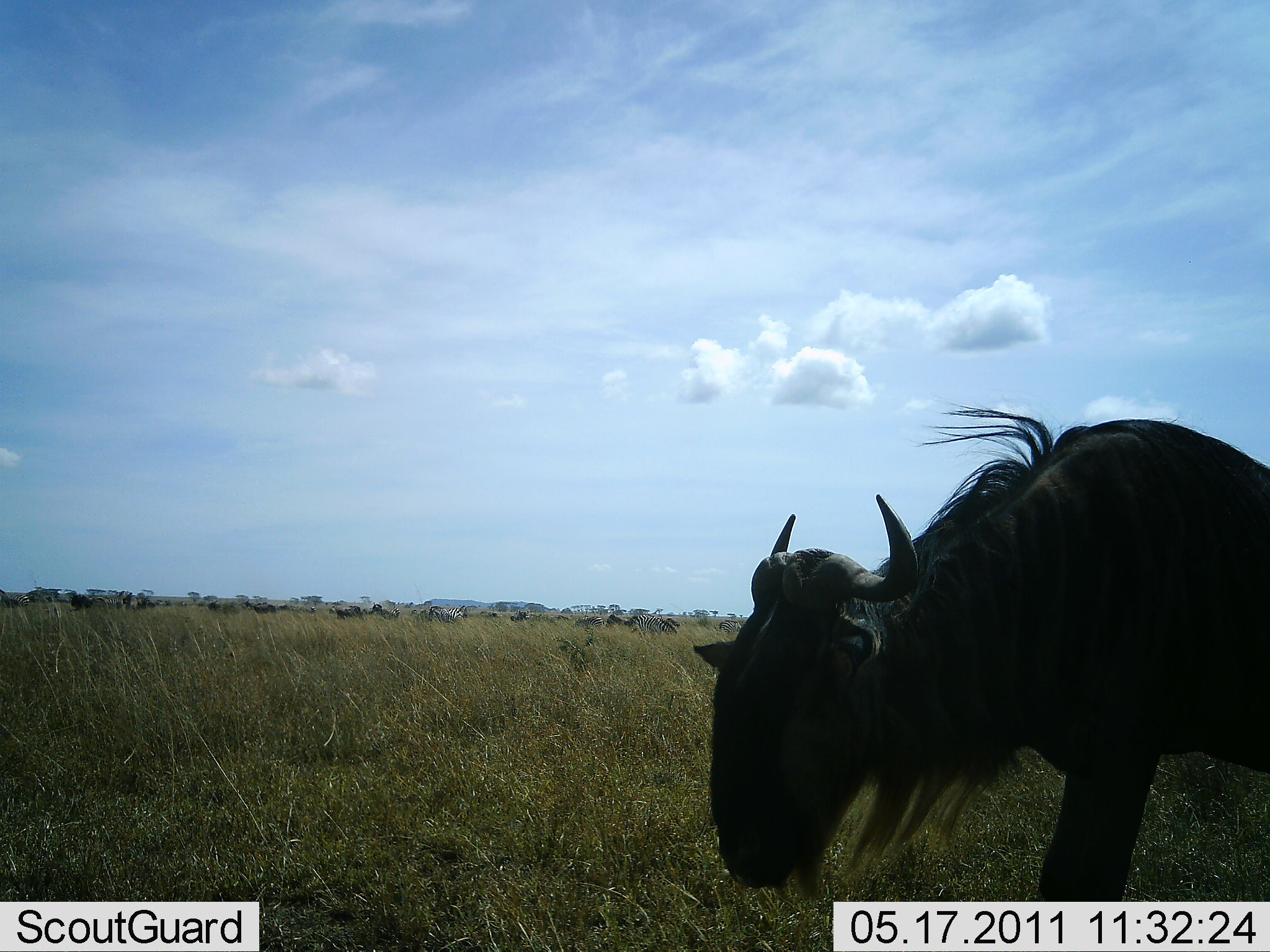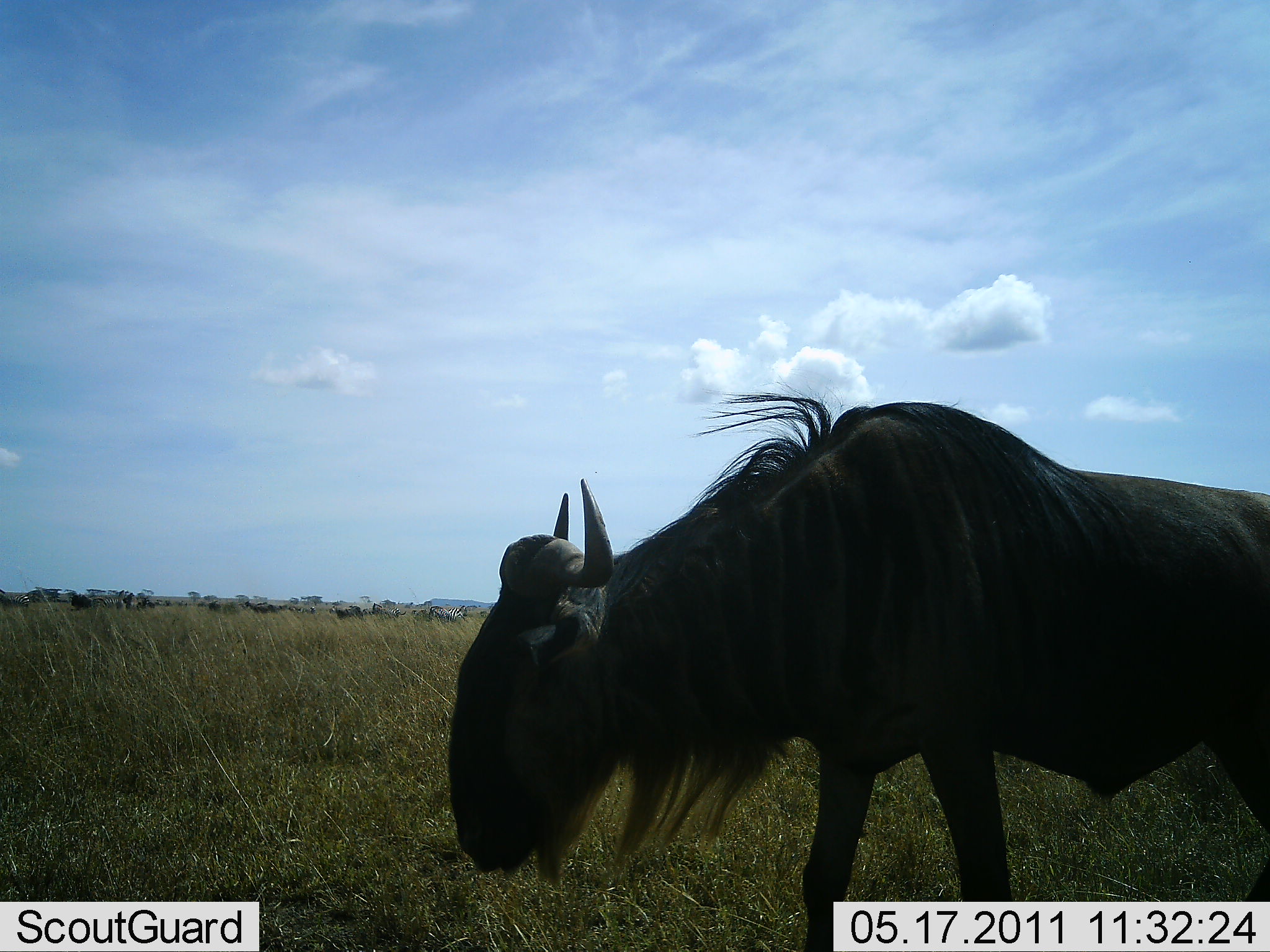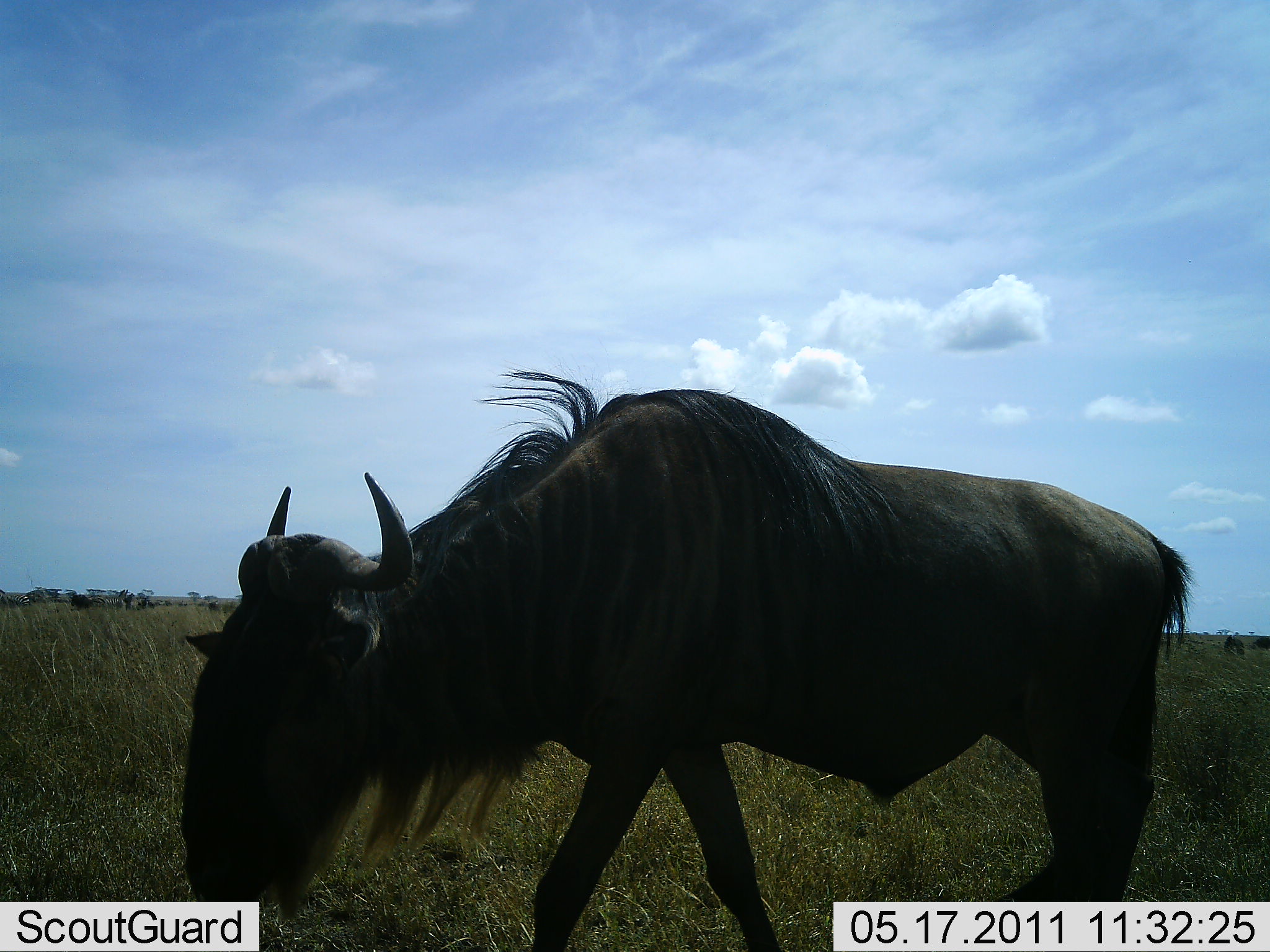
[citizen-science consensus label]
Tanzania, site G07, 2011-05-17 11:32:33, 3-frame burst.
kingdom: Animalia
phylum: Chordata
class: Mammalia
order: Artiodactyla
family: Bovidae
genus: Connochaetes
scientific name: Connochaetes taurinus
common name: blue wildebeest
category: wildebeest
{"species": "wildebeest (blue wildebeest) (Connochaetes taurinus)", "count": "1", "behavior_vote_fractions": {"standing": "29%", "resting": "0%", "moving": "71%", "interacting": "0%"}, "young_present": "0%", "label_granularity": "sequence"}